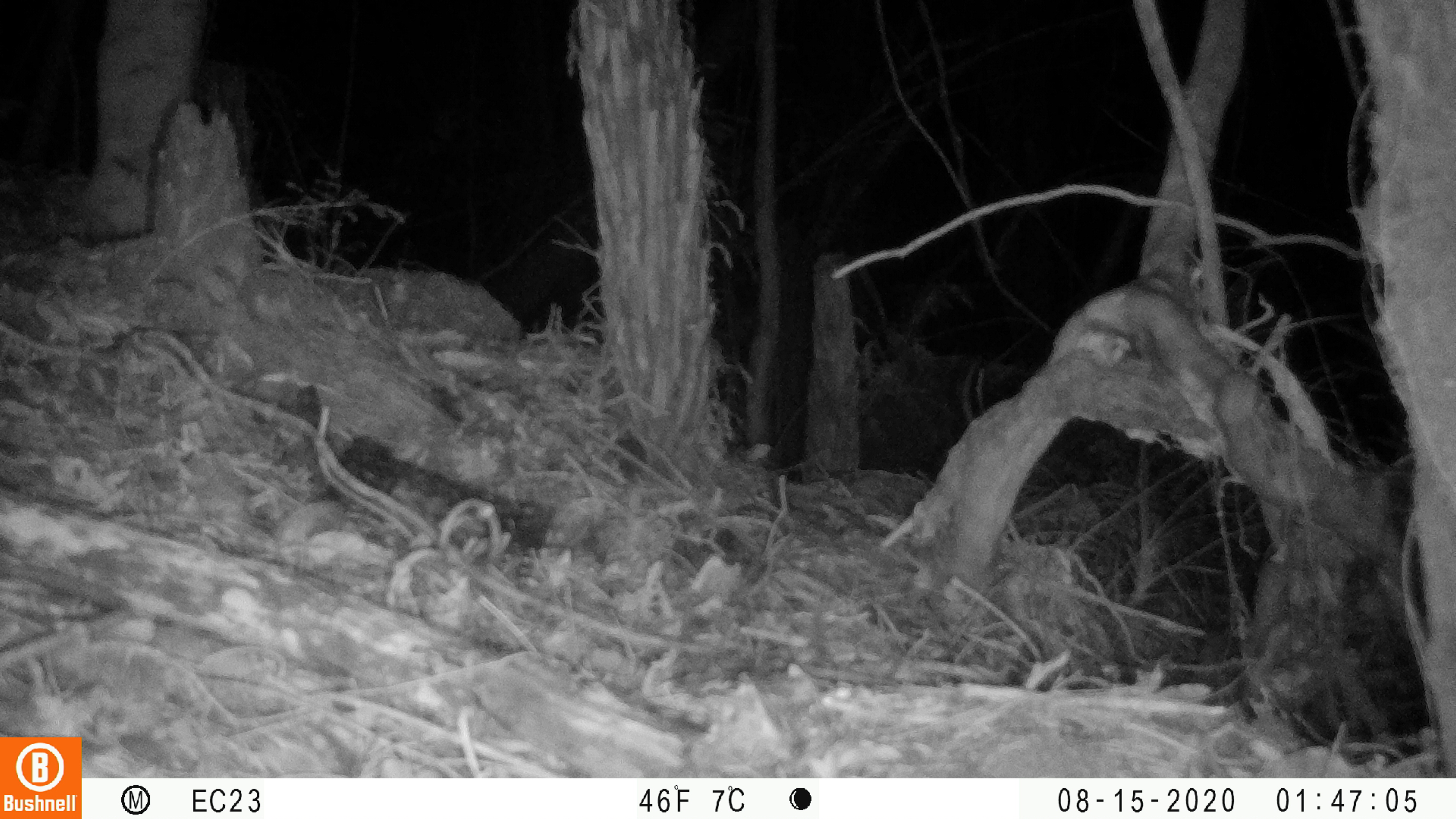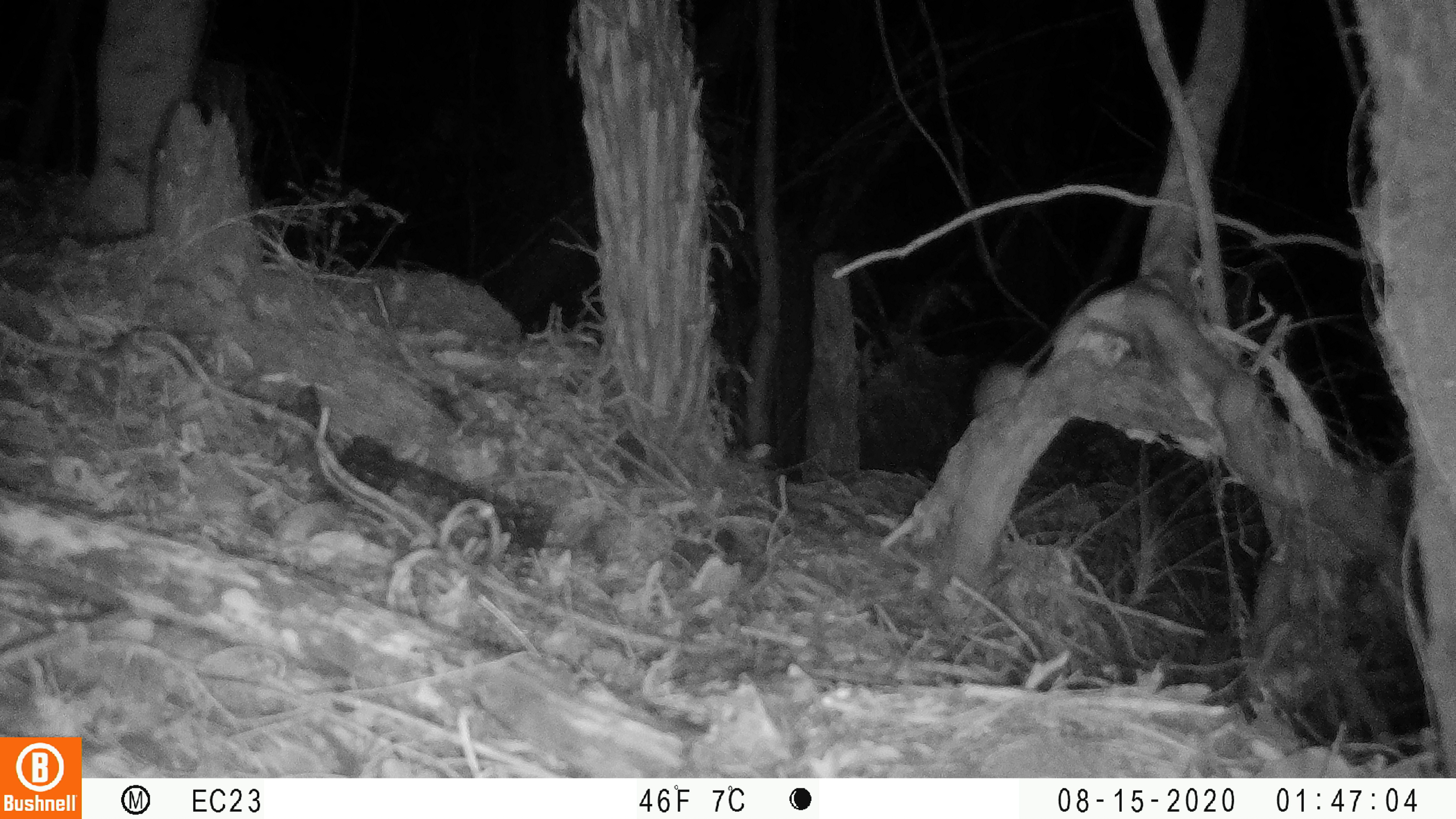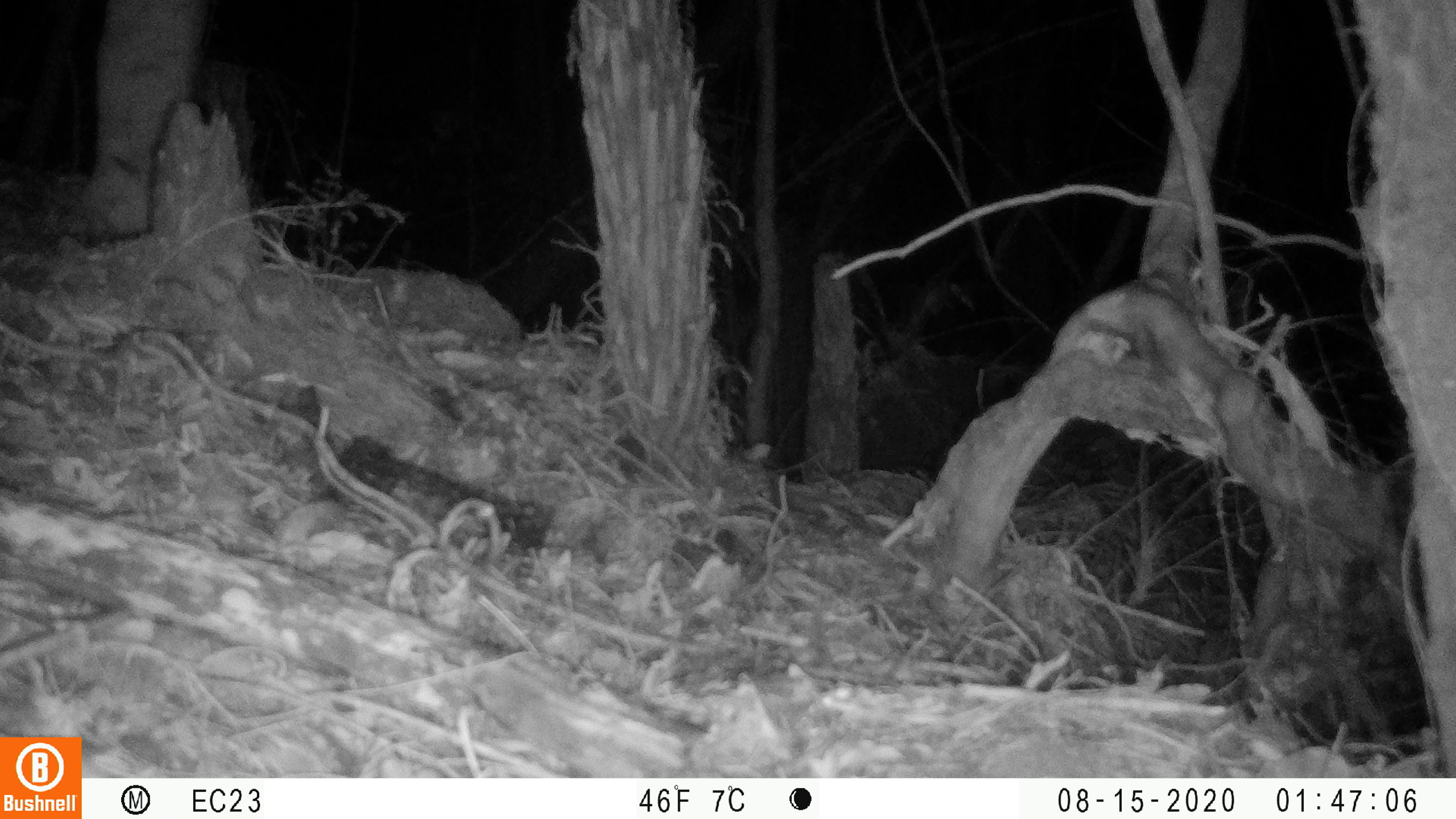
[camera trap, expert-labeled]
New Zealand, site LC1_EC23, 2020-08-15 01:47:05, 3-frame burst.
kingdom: Animalia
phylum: Chordata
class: Mammalia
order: Rodentia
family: Muridae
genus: Rattus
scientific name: Rattus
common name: rat